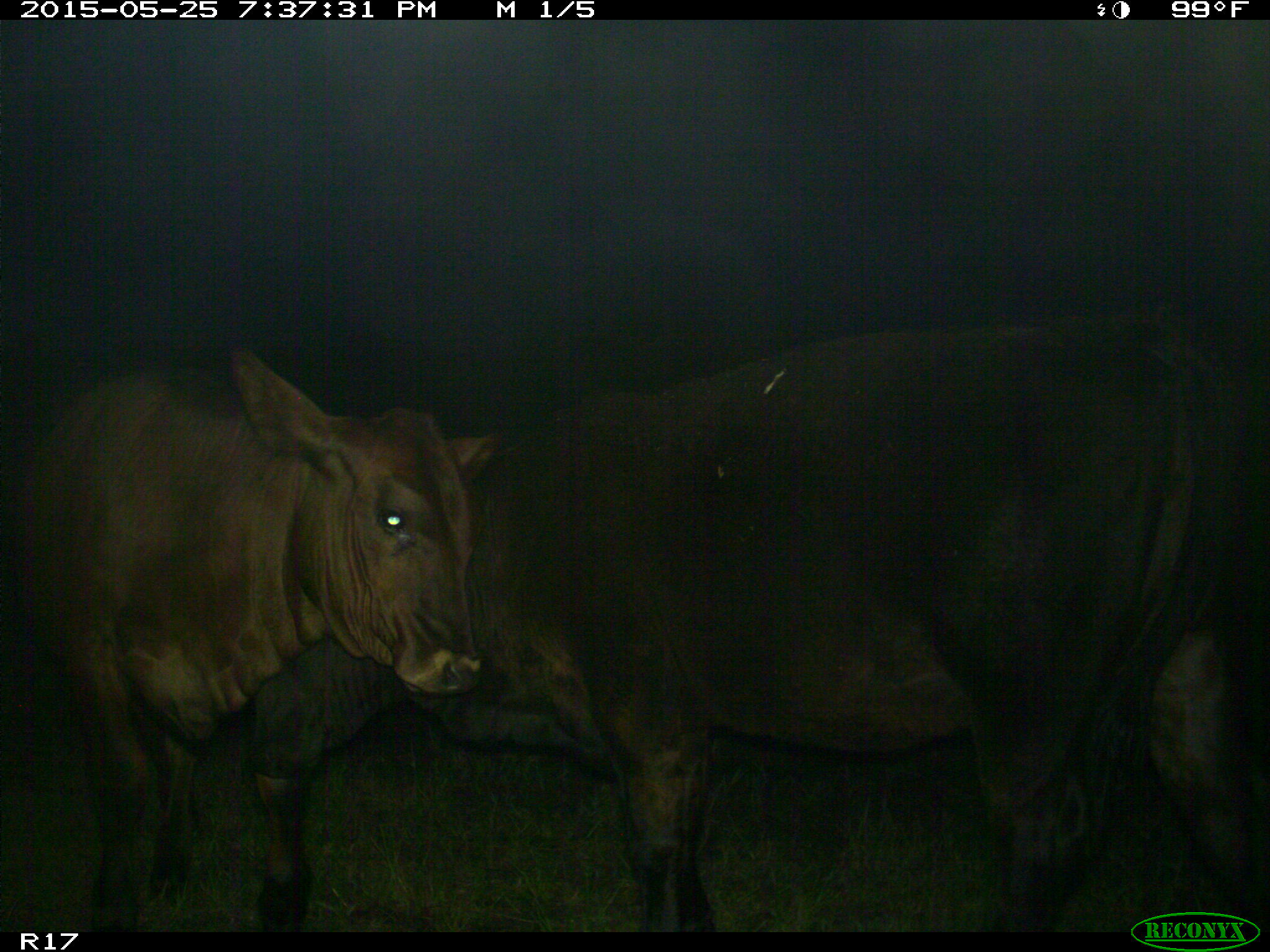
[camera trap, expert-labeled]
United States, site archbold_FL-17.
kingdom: Animalia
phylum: Chordata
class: Mammalia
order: Artiodactyla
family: Bovidae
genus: Bos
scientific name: Bos taurus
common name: domestic cow